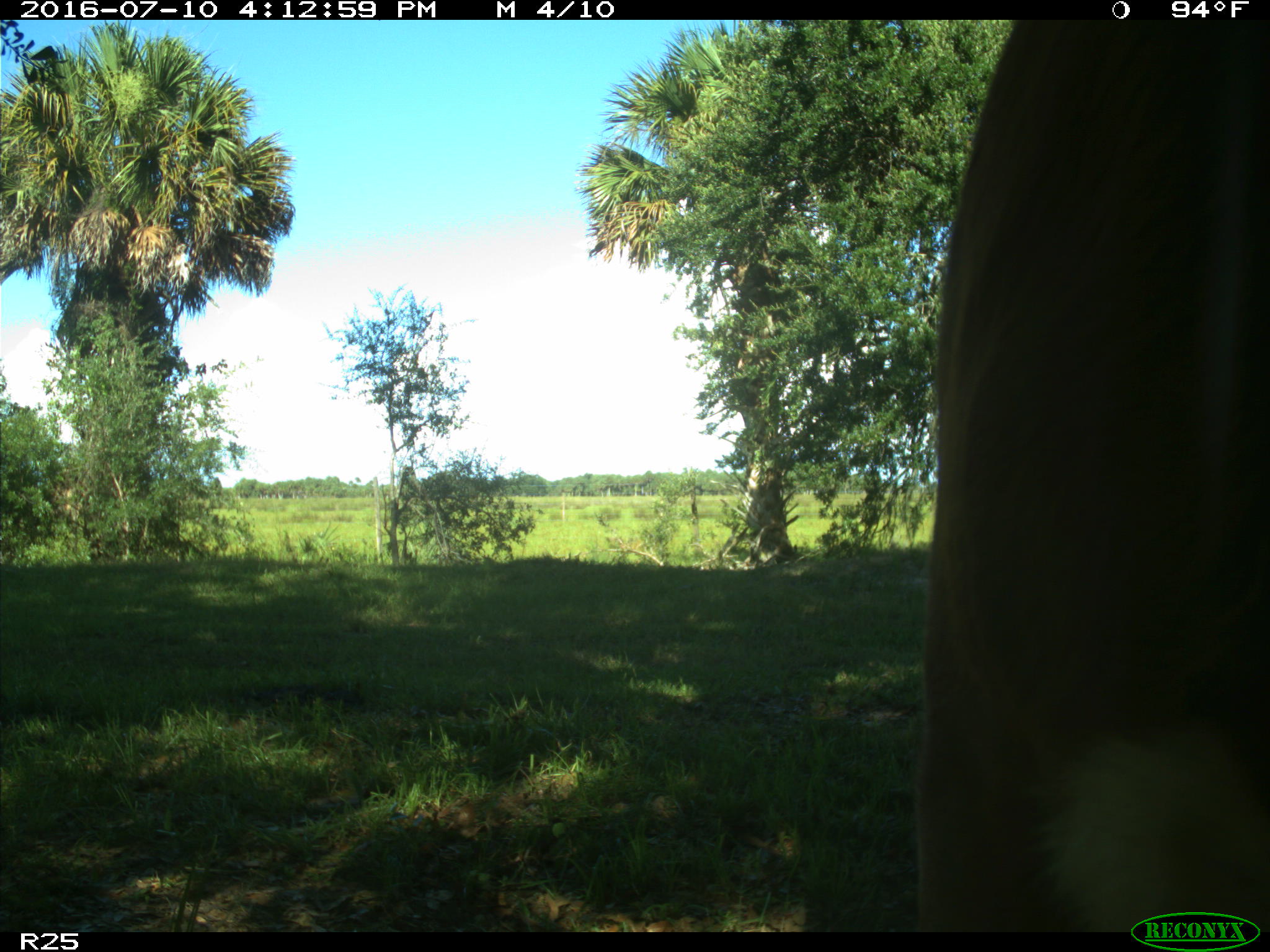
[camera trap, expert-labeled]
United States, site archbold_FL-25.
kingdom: Animalia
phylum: Chordata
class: Mammalia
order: Artiodactyla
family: Bovidae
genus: Bos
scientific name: Bos taurus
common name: domestic cow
Bos taurus (domestic cow).